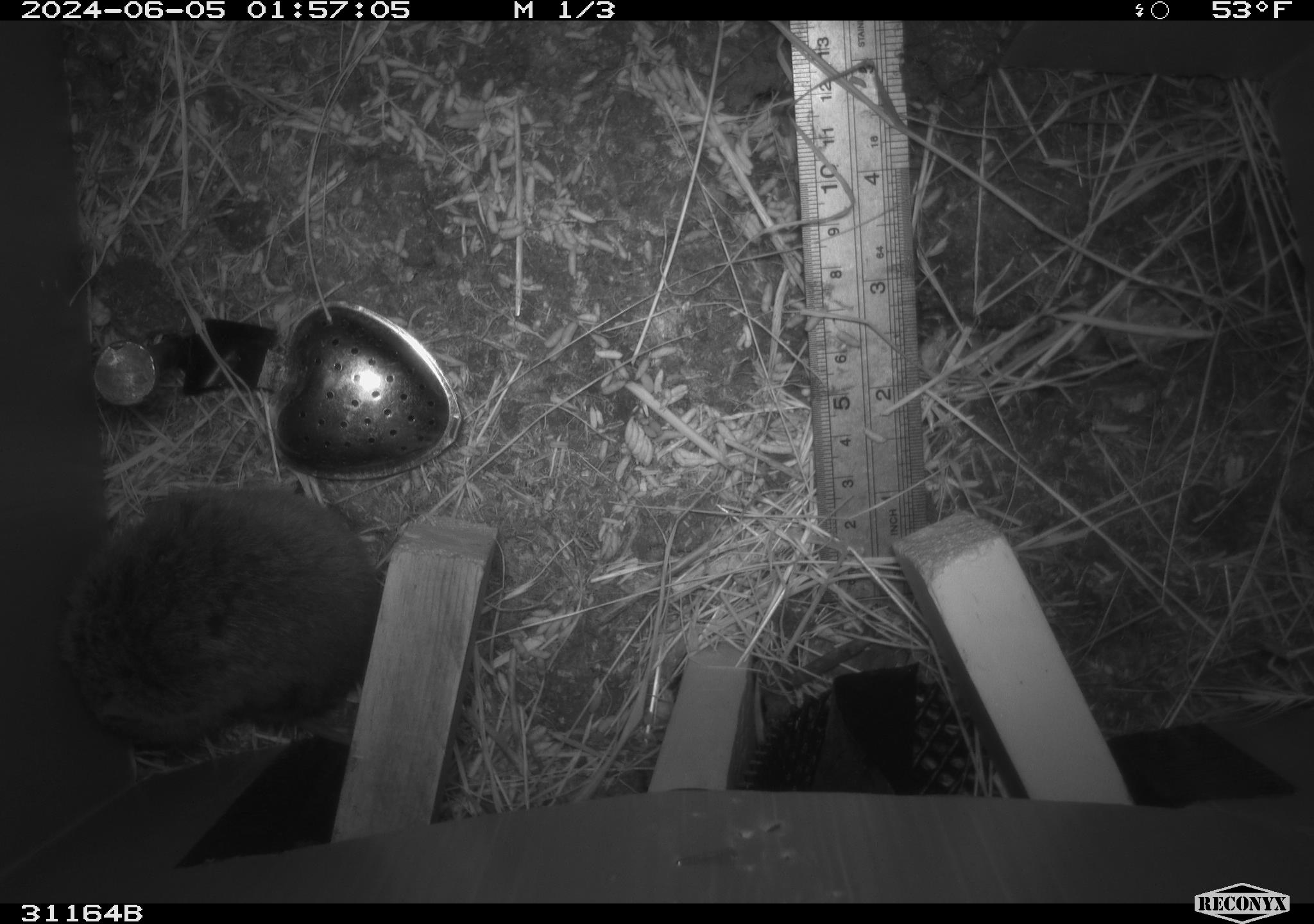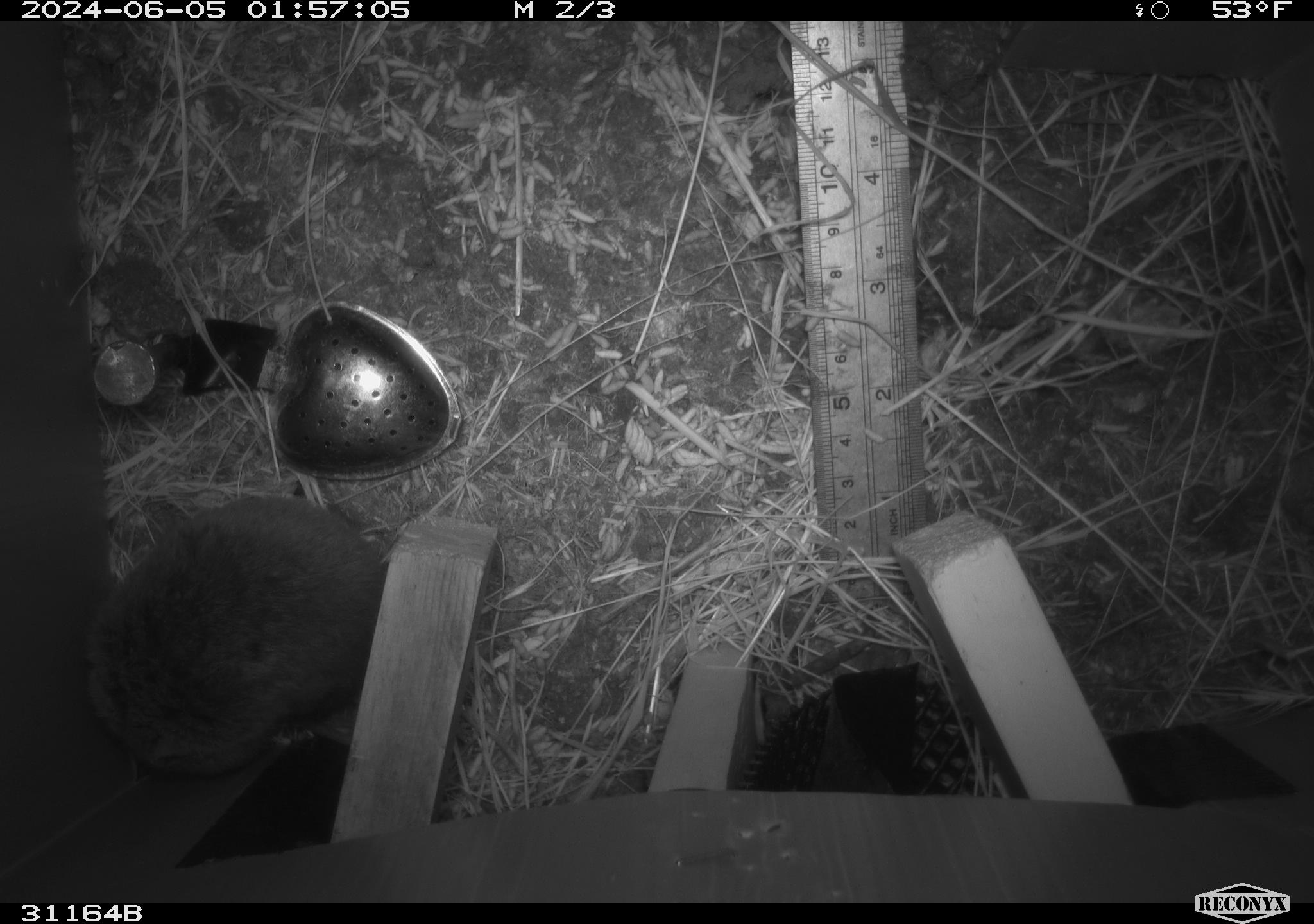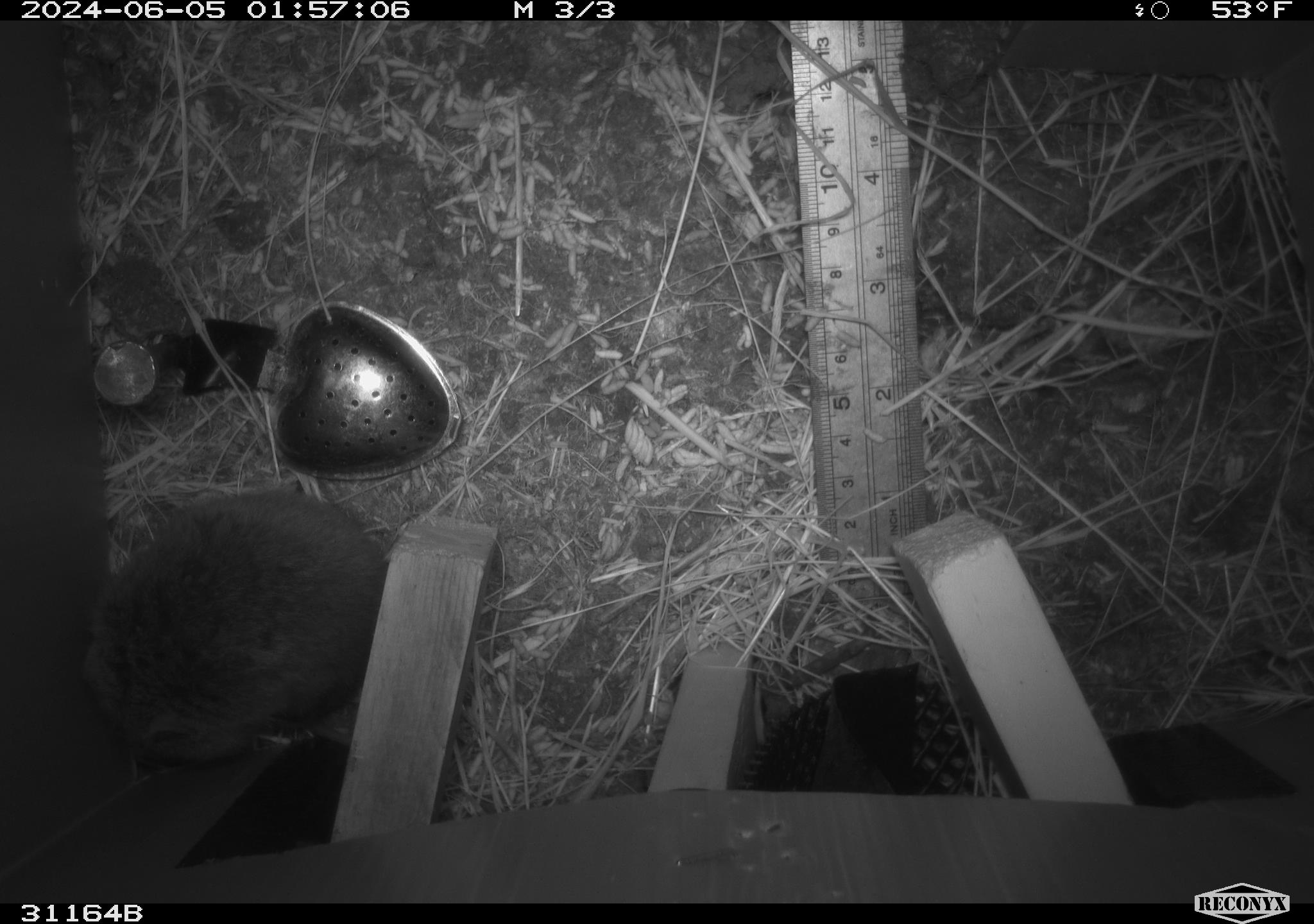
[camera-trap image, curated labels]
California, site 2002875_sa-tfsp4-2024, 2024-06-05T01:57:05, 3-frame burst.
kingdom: Animalia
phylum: Chordata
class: Mammalia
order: Rodentia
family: Cricetidae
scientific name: Arvicolinae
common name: voles, lemmings, and muskrats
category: arvicolinae subfamily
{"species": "arvicolinae subfamily (voles, lemmings, and muskrats) (Arvicolinae)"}